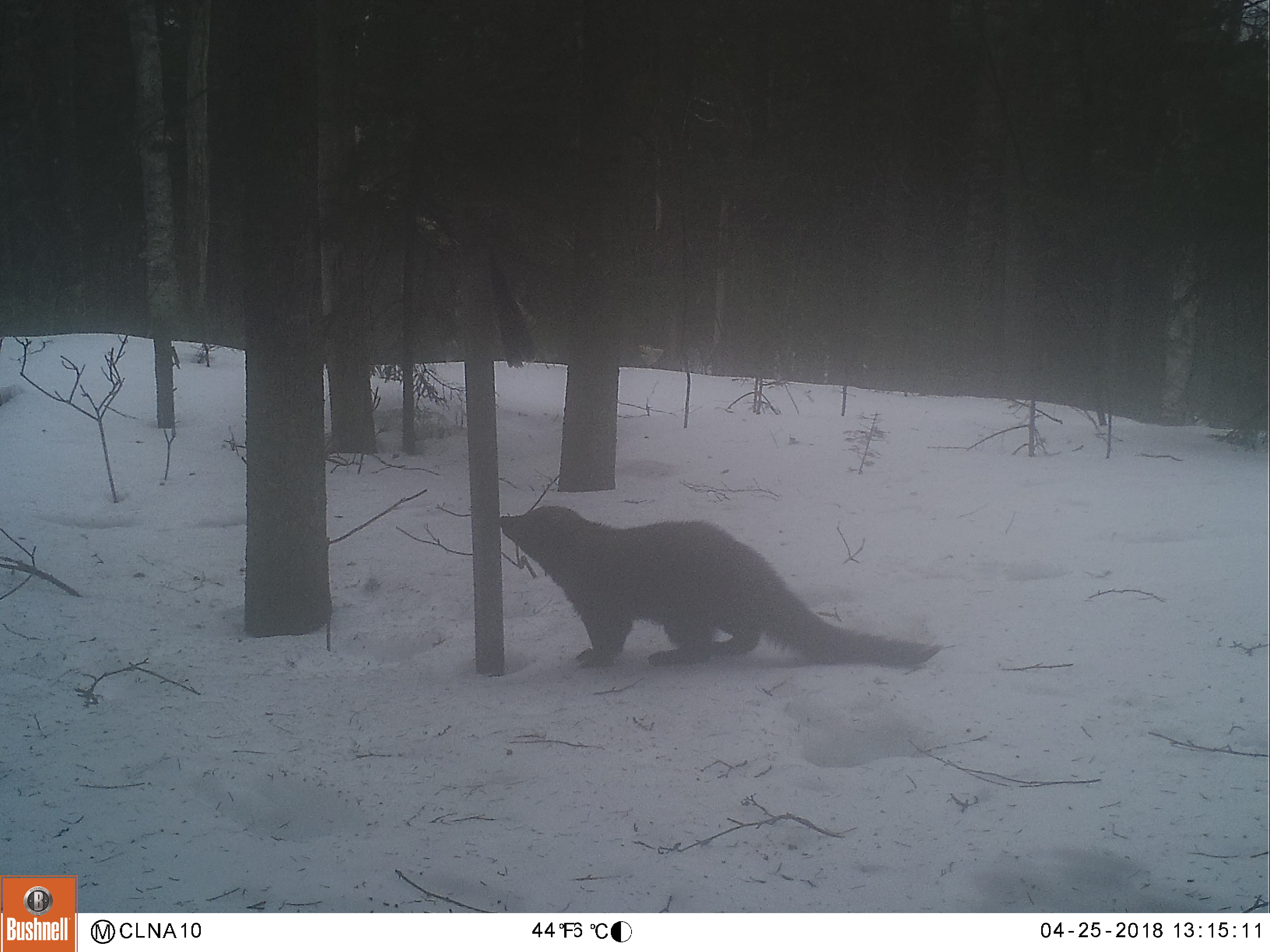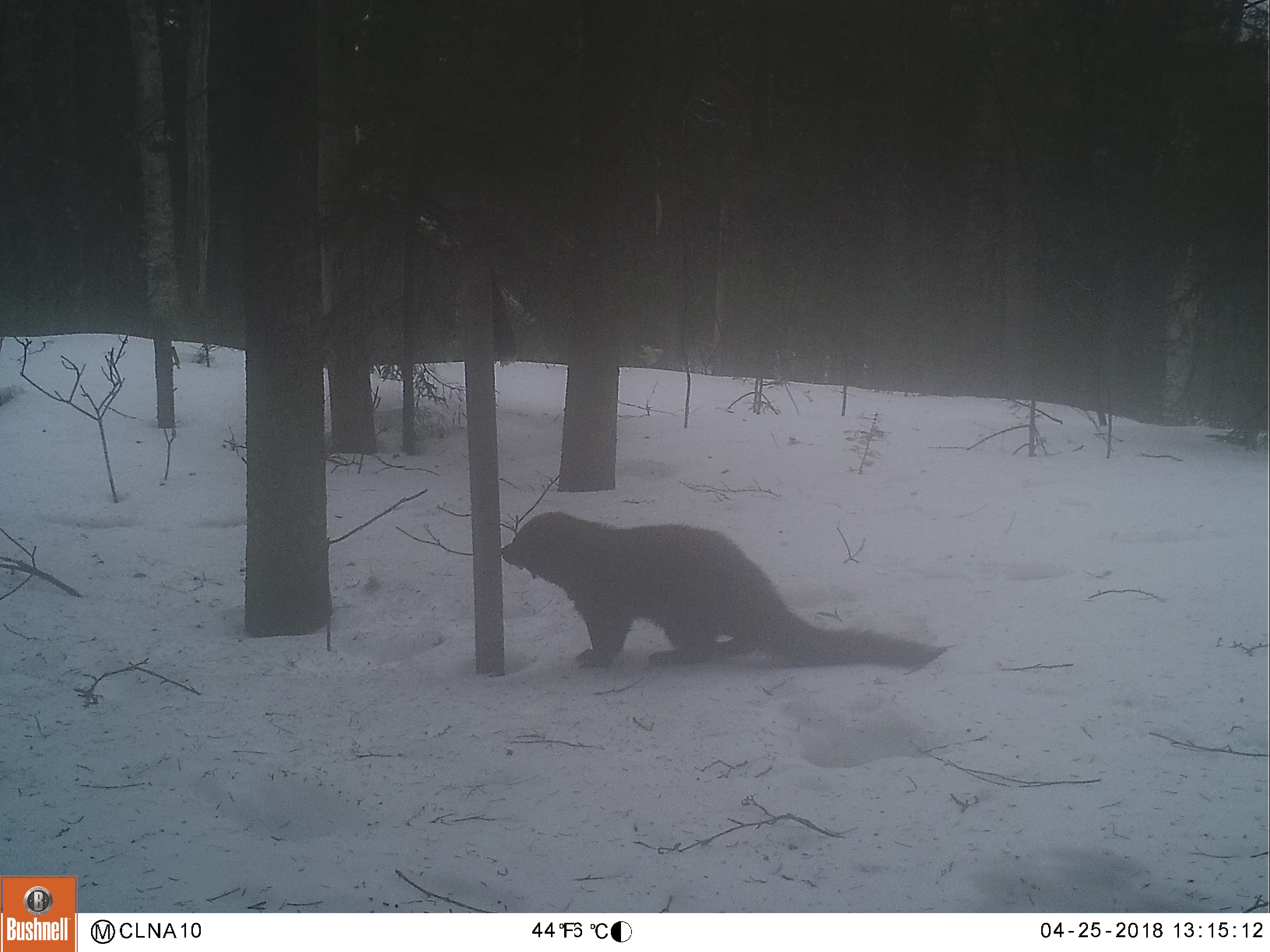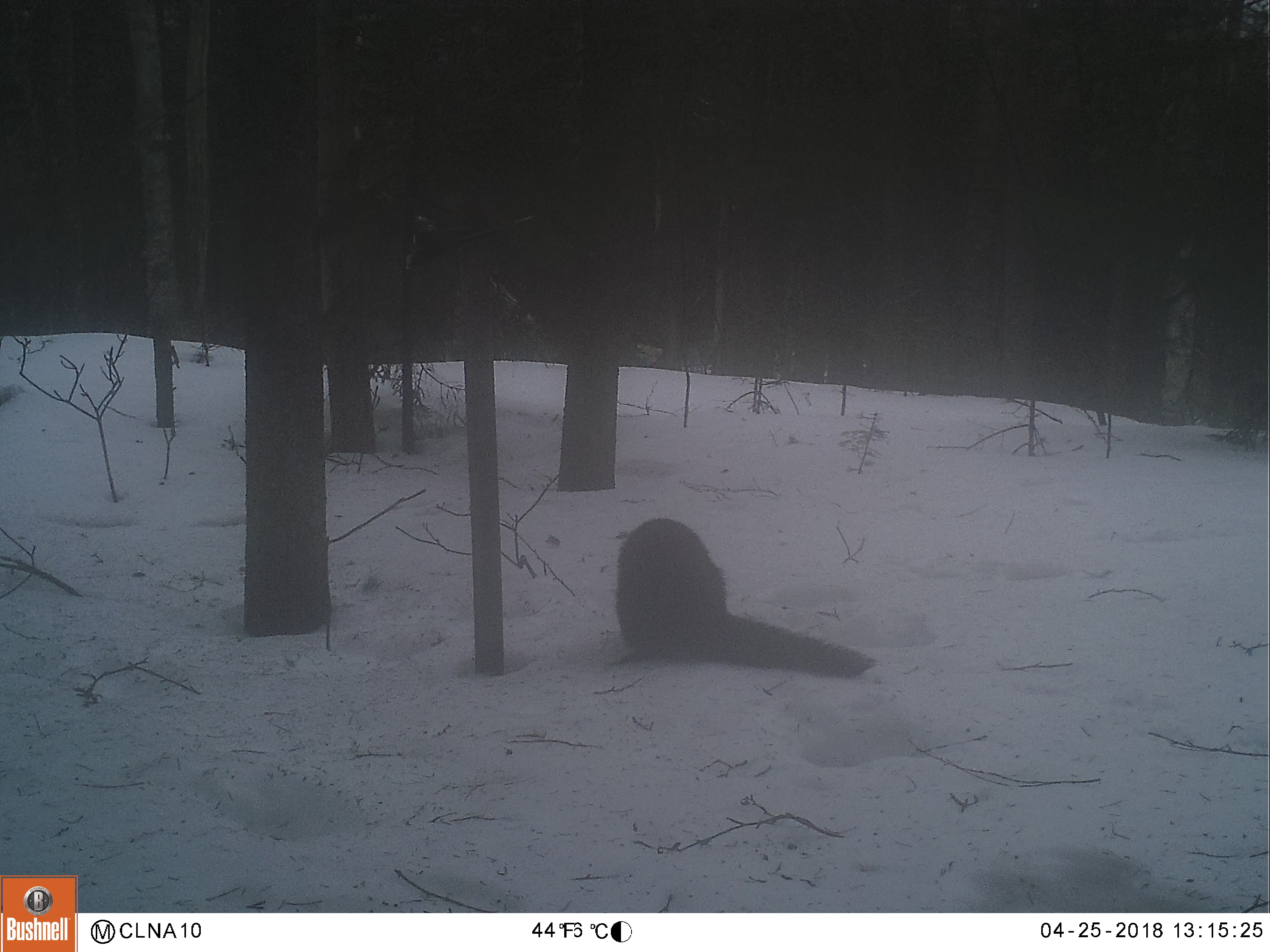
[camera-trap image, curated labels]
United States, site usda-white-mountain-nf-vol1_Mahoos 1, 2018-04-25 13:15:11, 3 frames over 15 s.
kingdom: Animalia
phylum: Chordata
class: Mammalia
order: Carnivora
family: Mustelidae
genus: Pekania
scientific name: Pekania pennanti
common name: fisher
Fisher (Pekania pennanti).